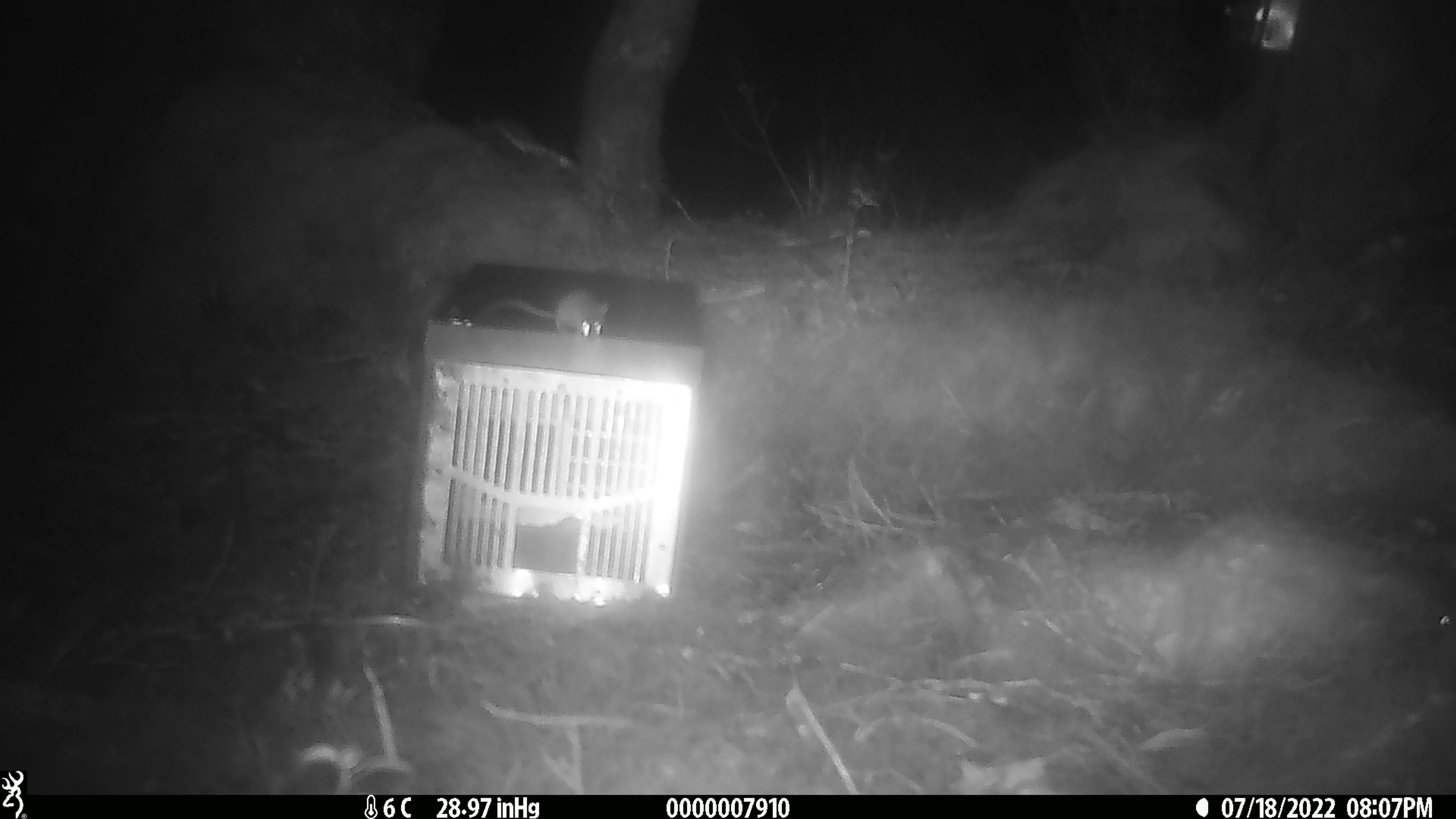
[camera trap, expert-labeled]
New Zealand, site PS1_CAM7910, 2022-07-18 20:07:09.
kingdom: Animalia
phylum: Chordata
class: Mammalia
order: Rodentia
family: Muridae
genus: Mus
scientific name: Mus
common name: mouse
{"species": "mouse (Mus)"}